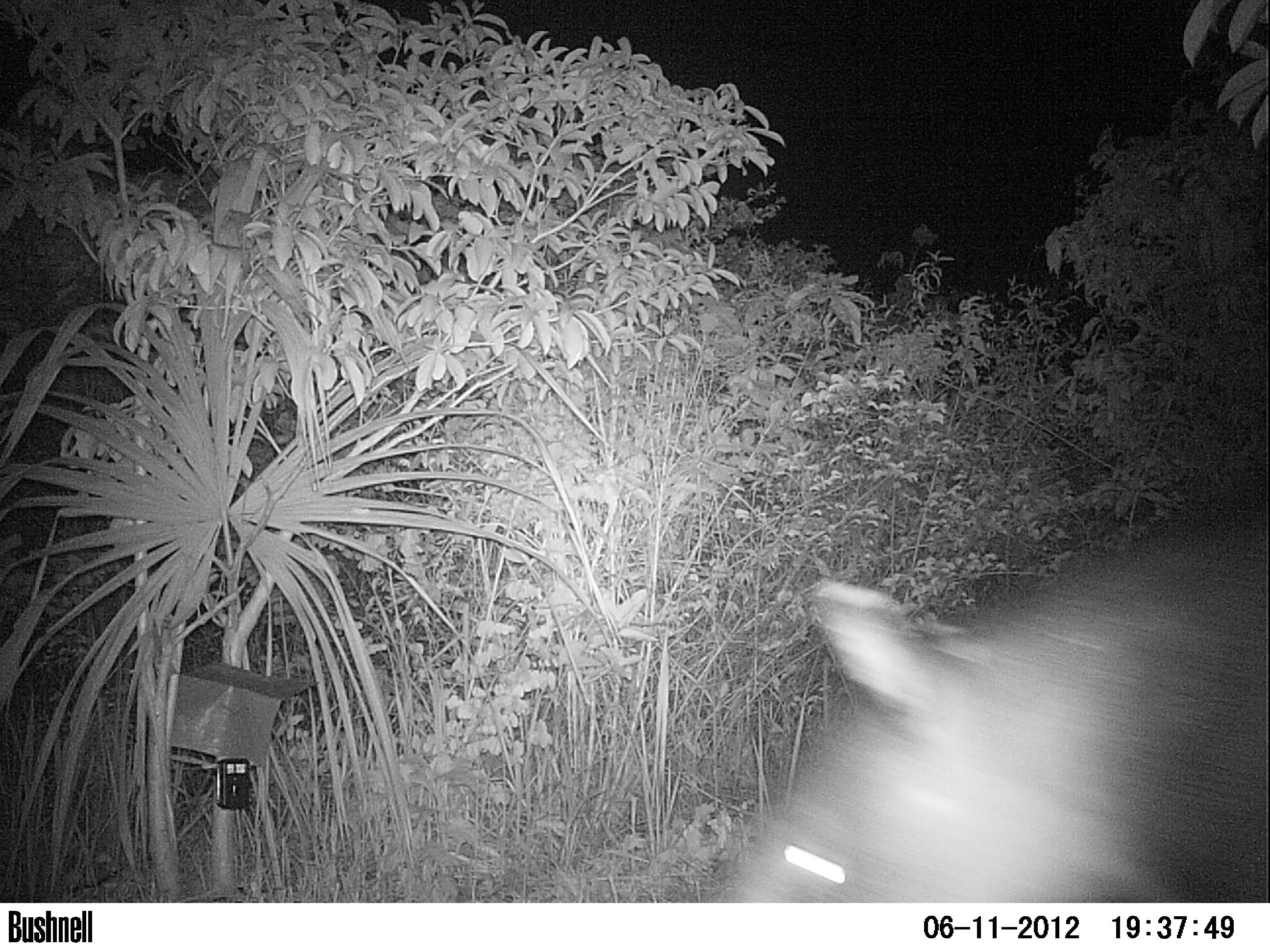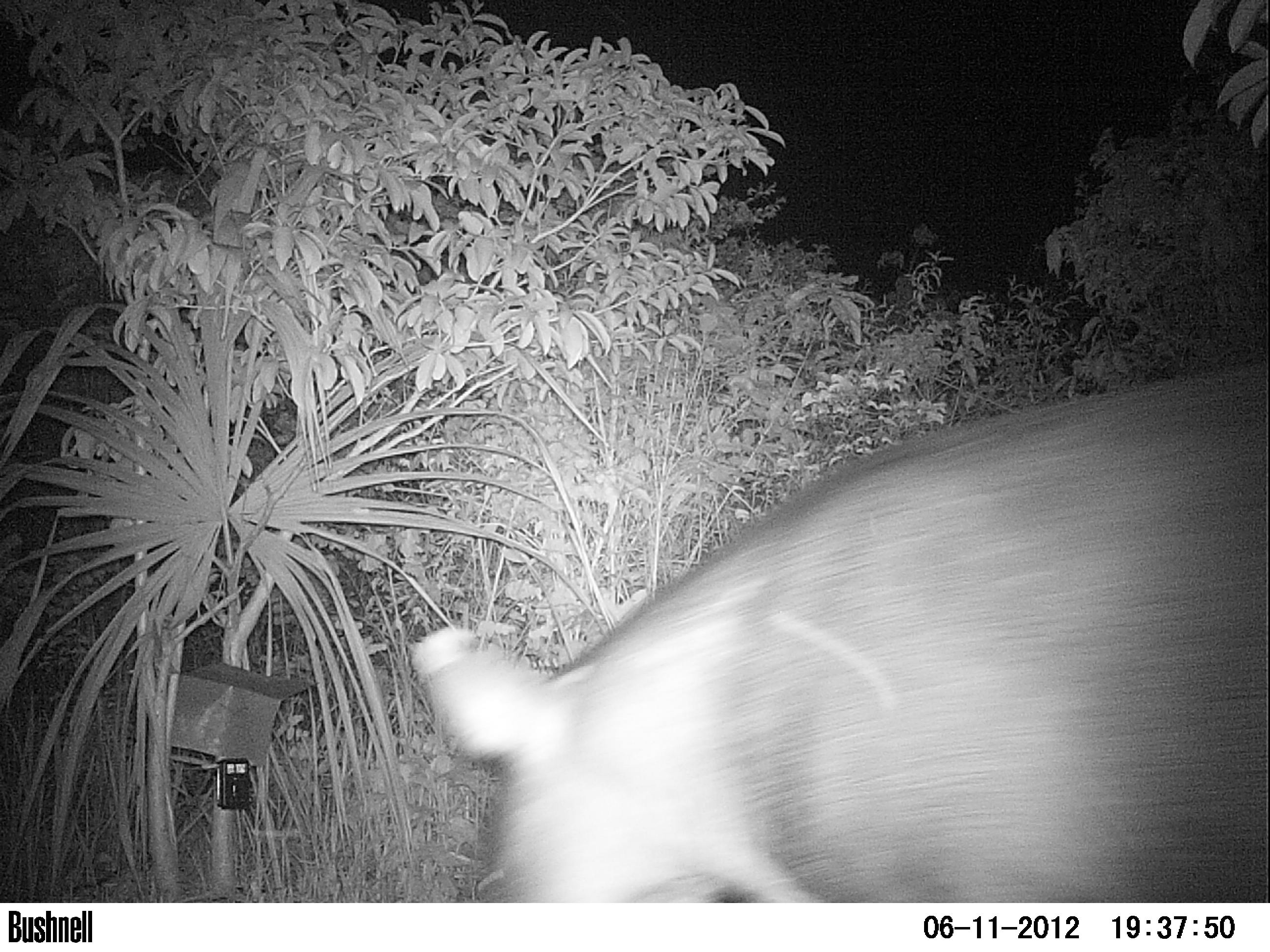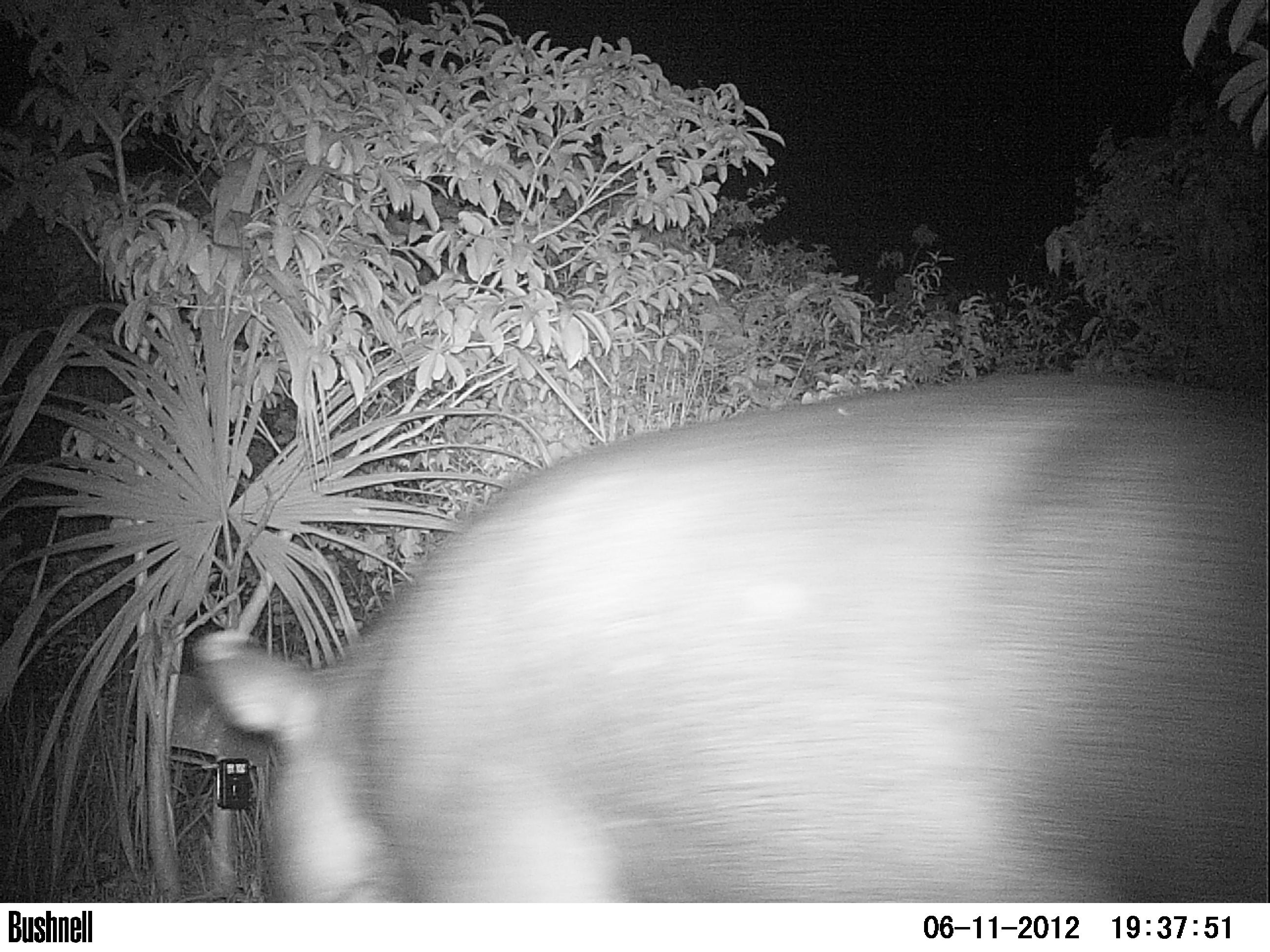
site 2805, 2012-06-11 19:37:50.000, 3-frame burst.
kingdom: Animalia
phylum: Chordata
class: Mammalia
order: Perissodactyla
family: Tapiridae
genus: Tapirus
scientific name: Tapirus bairdii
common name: baird's tapir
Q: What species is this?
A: Tapirus bairdii (baird's tapir).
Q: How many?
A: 1.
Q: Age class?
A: Adult.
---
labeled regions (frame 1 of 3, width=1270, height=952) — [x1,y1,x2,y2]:
tapirus bairdii: [708,481,1270,902]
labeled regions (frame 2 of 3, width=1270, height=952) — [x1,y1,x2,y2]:
tapirus bairdii: [406,355,1268,902]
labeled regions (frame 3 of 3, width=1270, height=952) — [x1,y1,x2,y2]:
tapirus bairdii: [189,362,1270,903]